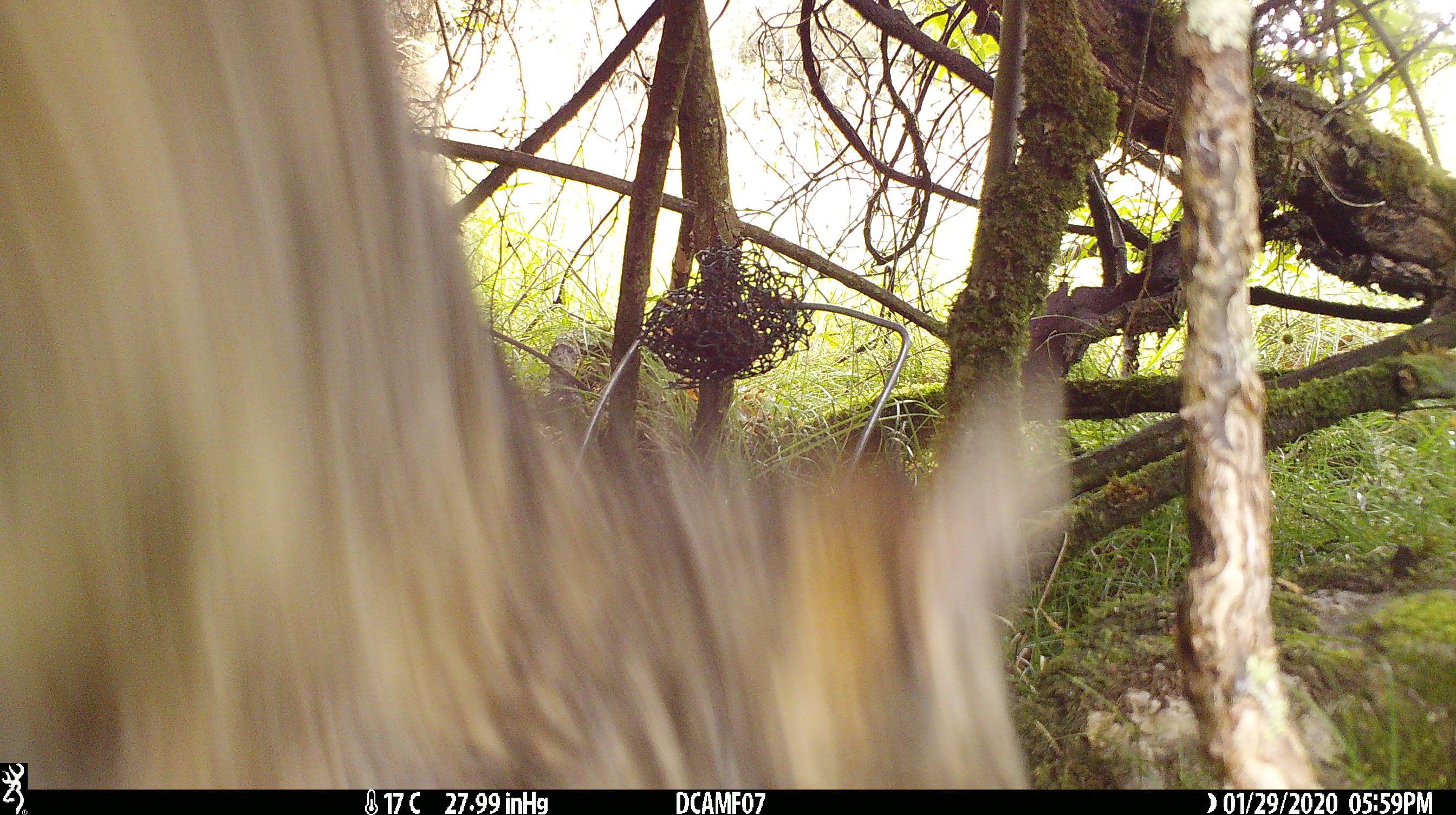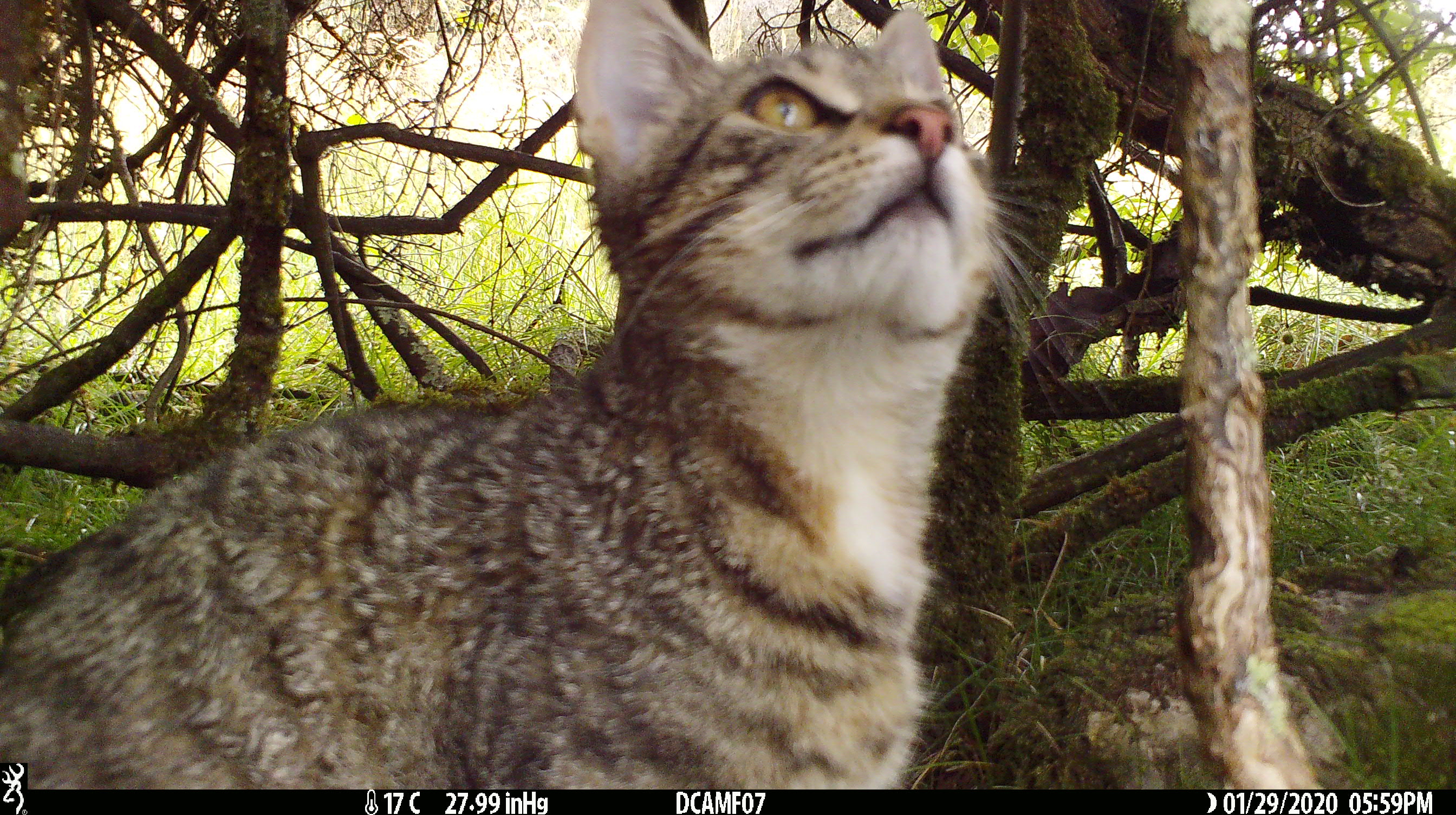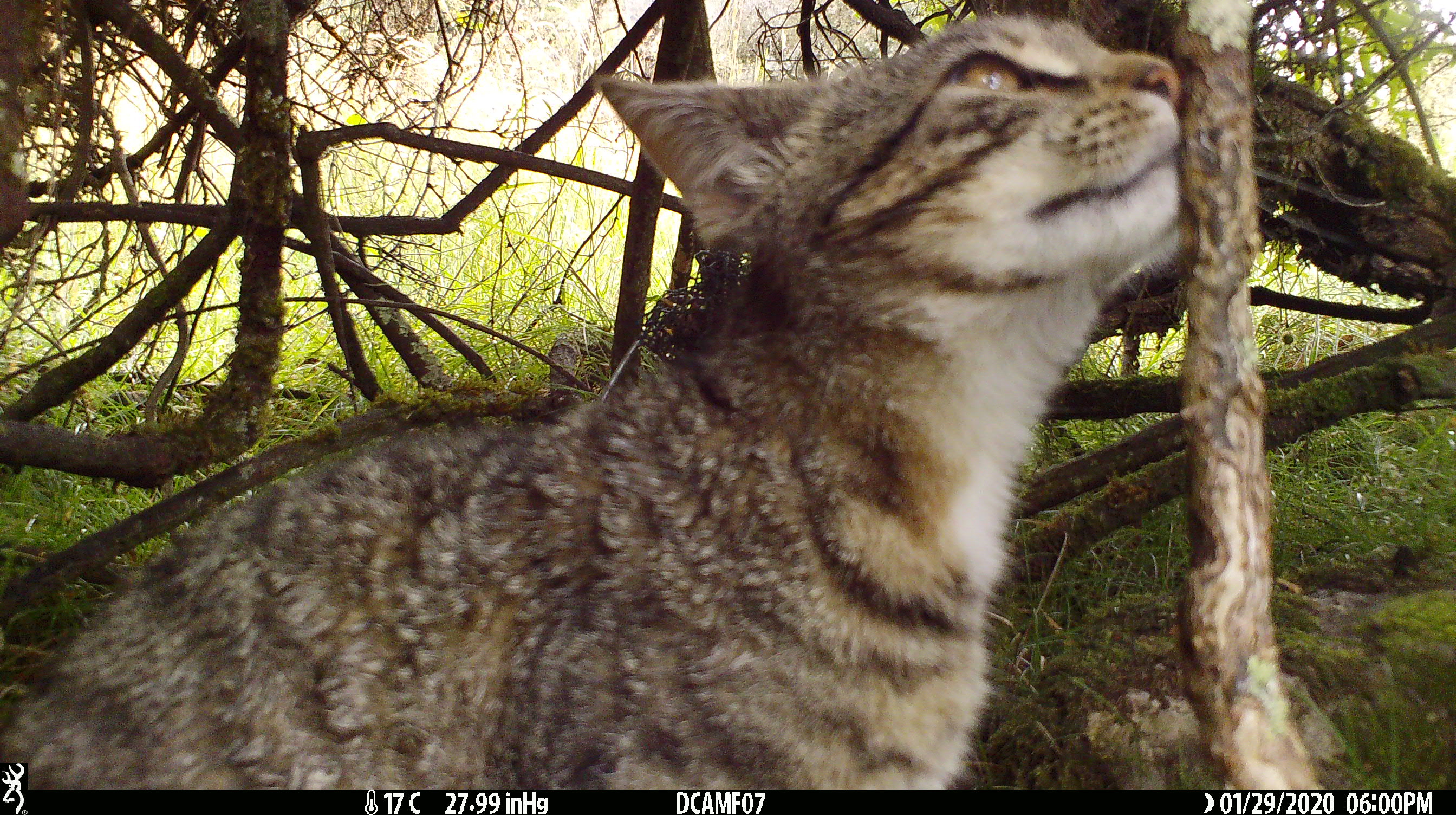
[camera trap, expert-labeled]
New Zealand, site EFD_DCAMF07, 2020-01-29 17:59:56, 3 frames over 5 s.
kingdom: Animalia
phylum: Chordata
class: Mammalia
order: Carnivora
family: Felidae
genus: Felis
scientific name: Felis catus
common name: domestic cat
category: cat